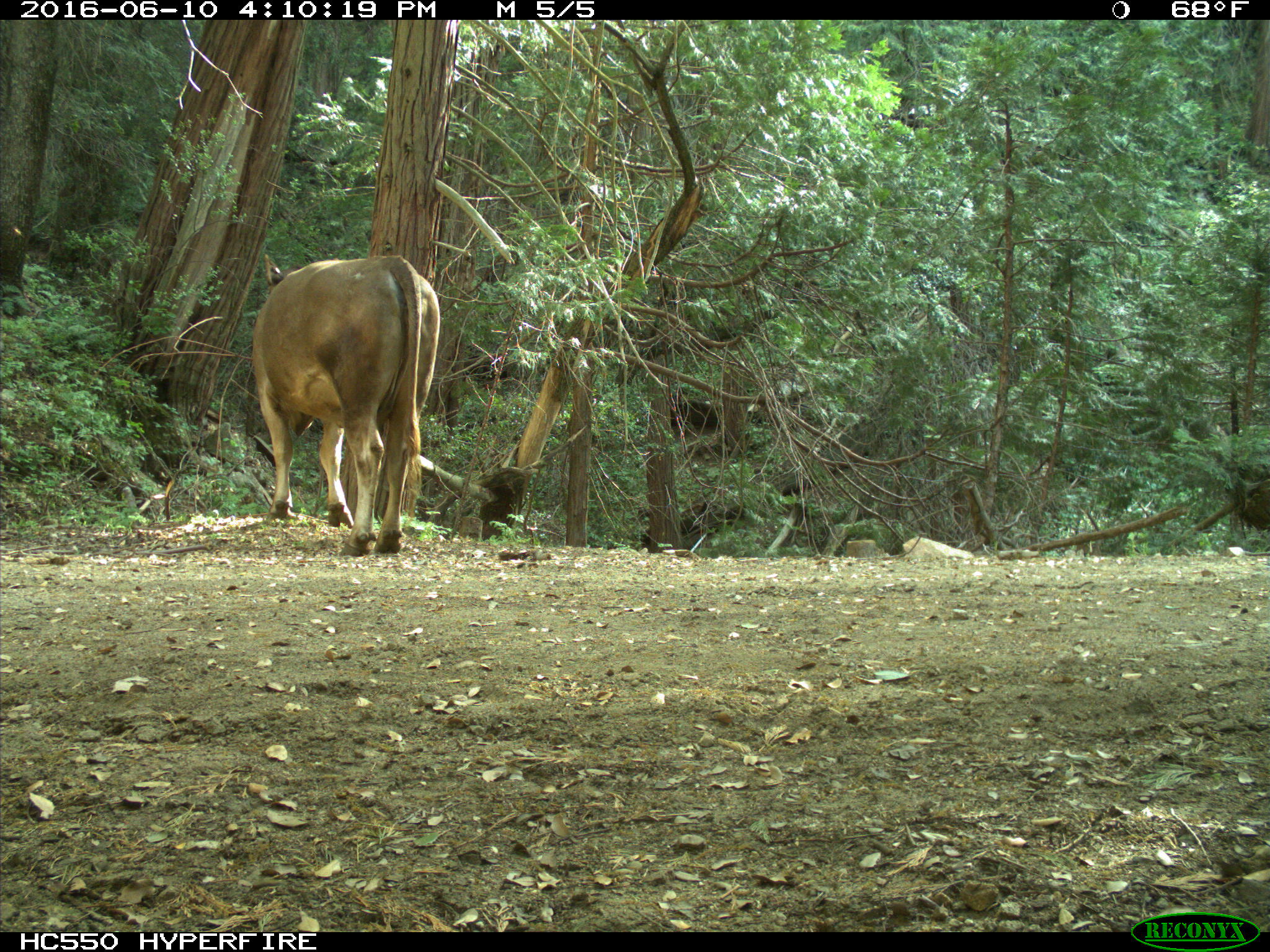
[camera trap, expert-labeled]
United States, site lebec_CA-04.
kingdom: Animalia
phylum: Chordata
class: Mammalia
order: Artiodactyla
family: Bovidae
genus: Bos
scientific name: Bos taurus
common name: domestic cow